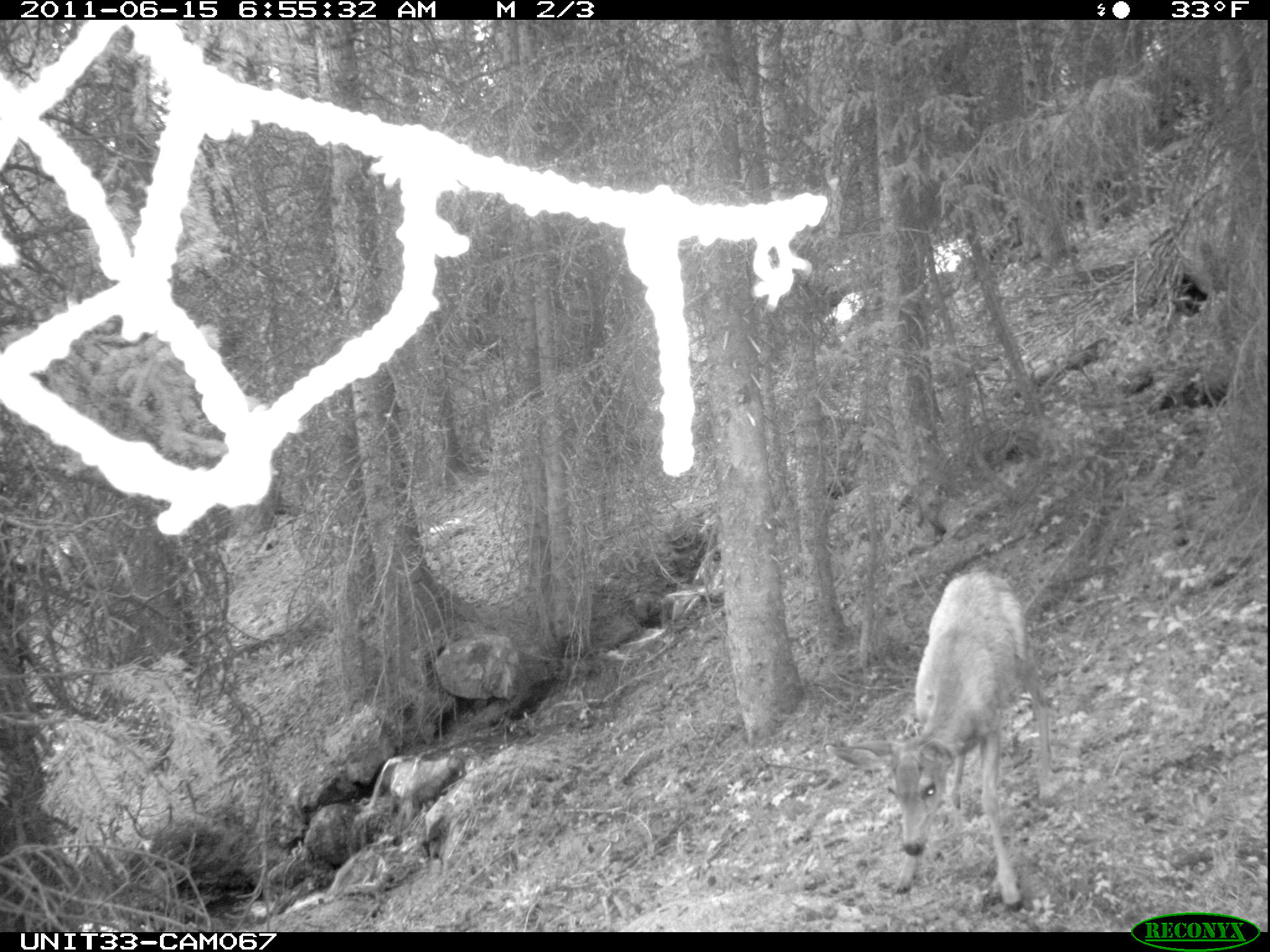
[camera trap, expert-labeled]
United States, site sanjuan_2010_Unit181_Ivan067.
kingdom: Animalia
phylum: Chordata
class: Mammalia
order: Artiodactyla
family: Cervidae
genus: Odocoileus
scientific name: Odocoileus hemionus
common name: mule deer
Odocoileus hemionus (mule deer).